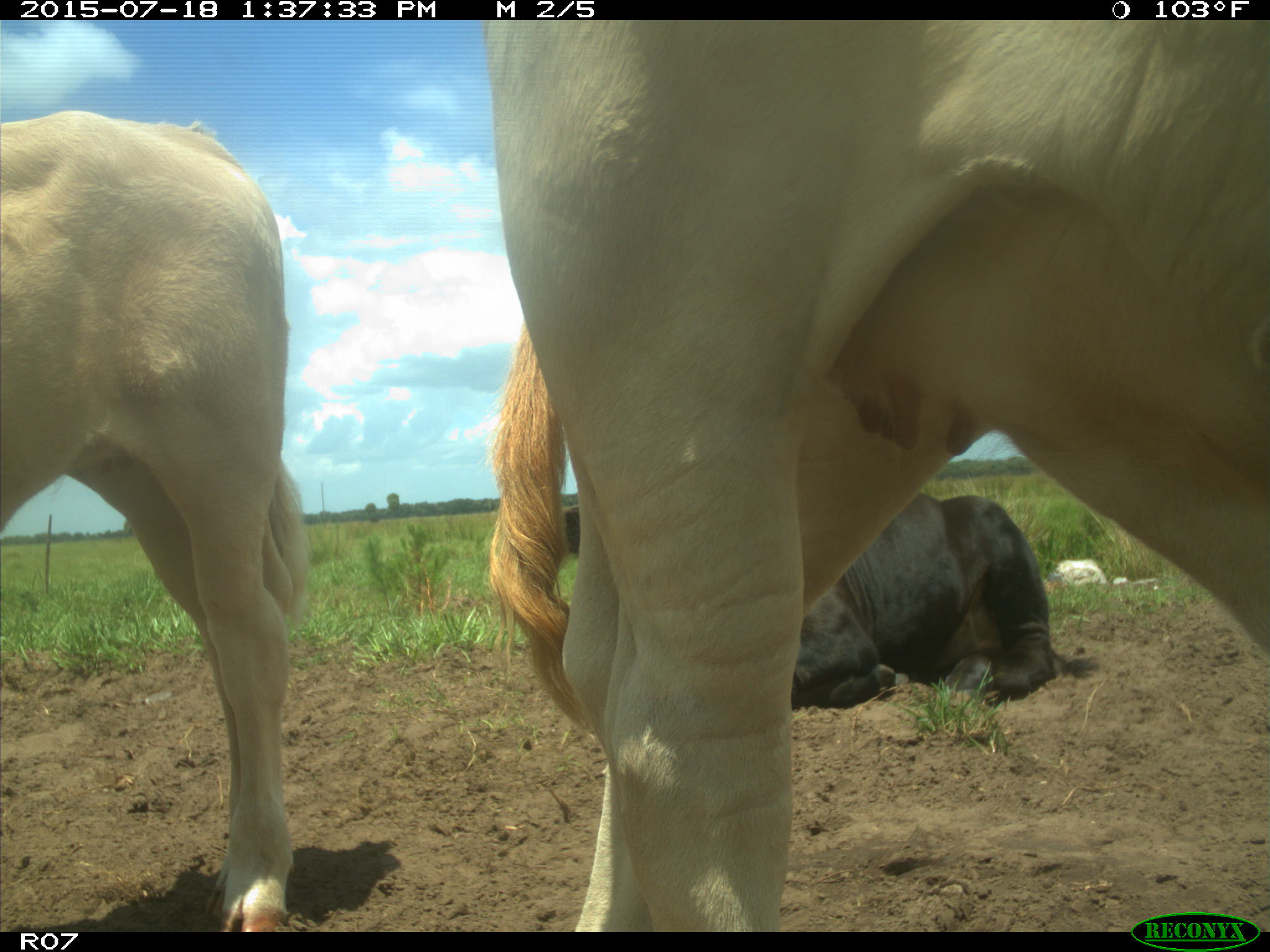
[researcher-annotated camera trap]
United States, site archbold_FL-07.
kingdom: Animalia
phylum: Chordata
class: Mammalia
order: Artiodactyla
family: Bovidae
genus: Bos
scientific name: Bos taurus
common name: domestic cow